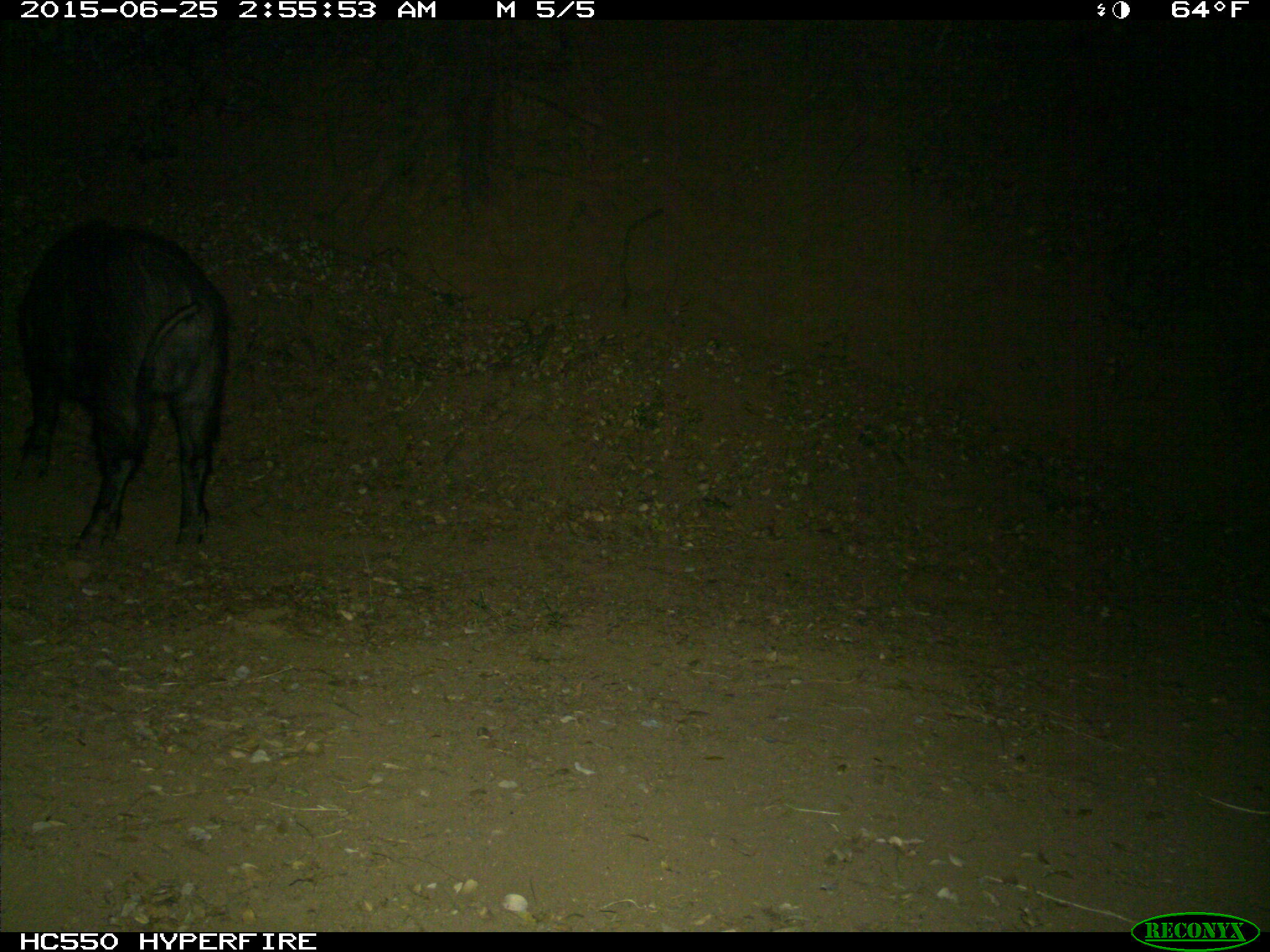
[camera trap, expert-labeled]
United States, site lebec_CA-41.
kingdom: Animalia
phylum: Chordata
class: Mammalia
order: Artiodactyla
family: Suidae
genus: Sus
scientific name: Sus scrofa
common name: wild boar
Sus scrofa (wild boar).